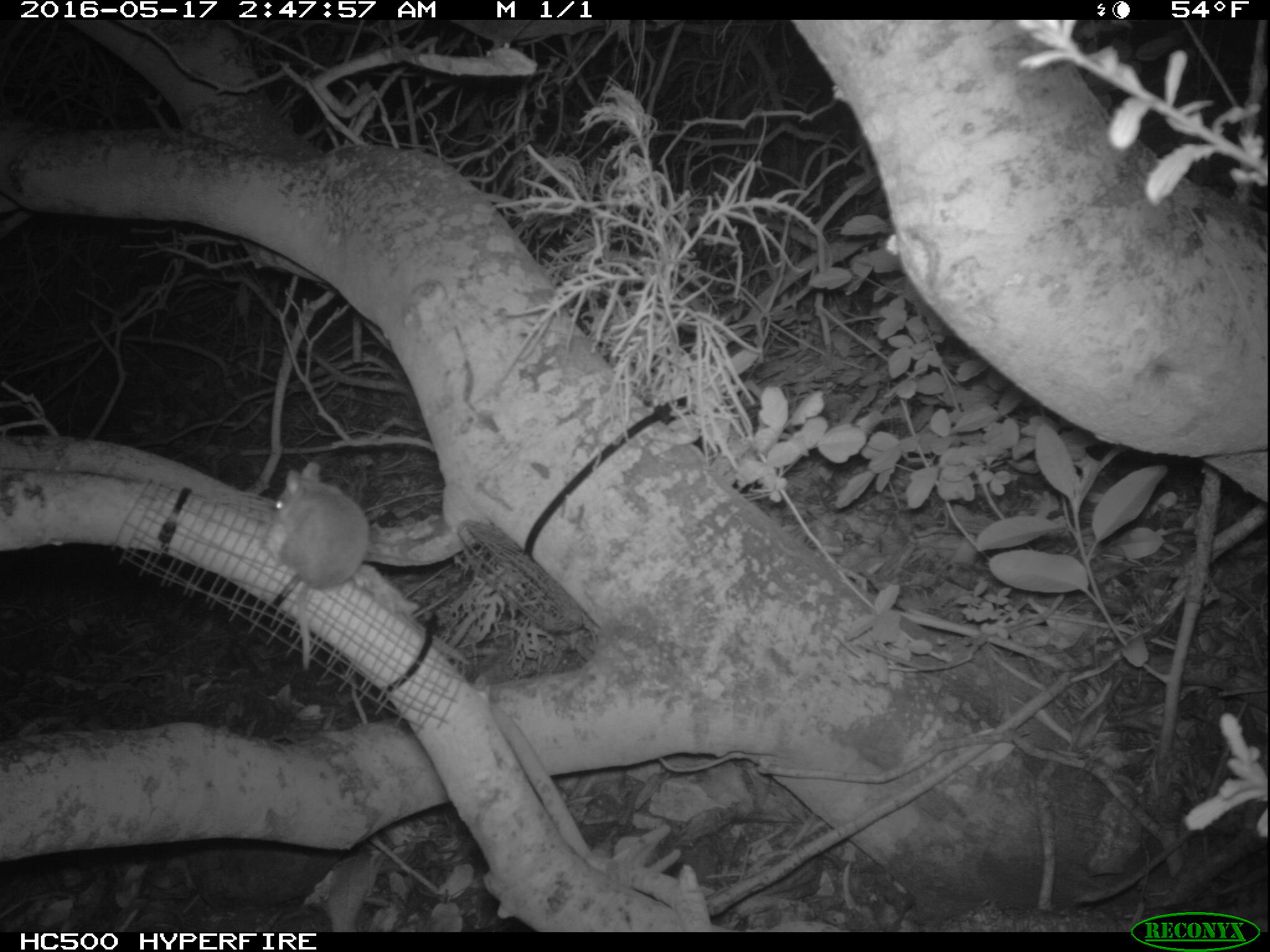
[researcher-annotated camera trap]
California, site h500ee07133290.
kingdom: Animalia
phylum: Chordata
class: Mammalia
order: Rodentia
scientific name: Rodentia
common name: rodent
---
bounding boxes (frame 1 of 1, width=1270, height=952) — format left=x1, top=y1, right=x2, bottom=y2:
rodent: left=272, top=460, right=366, bottom=671